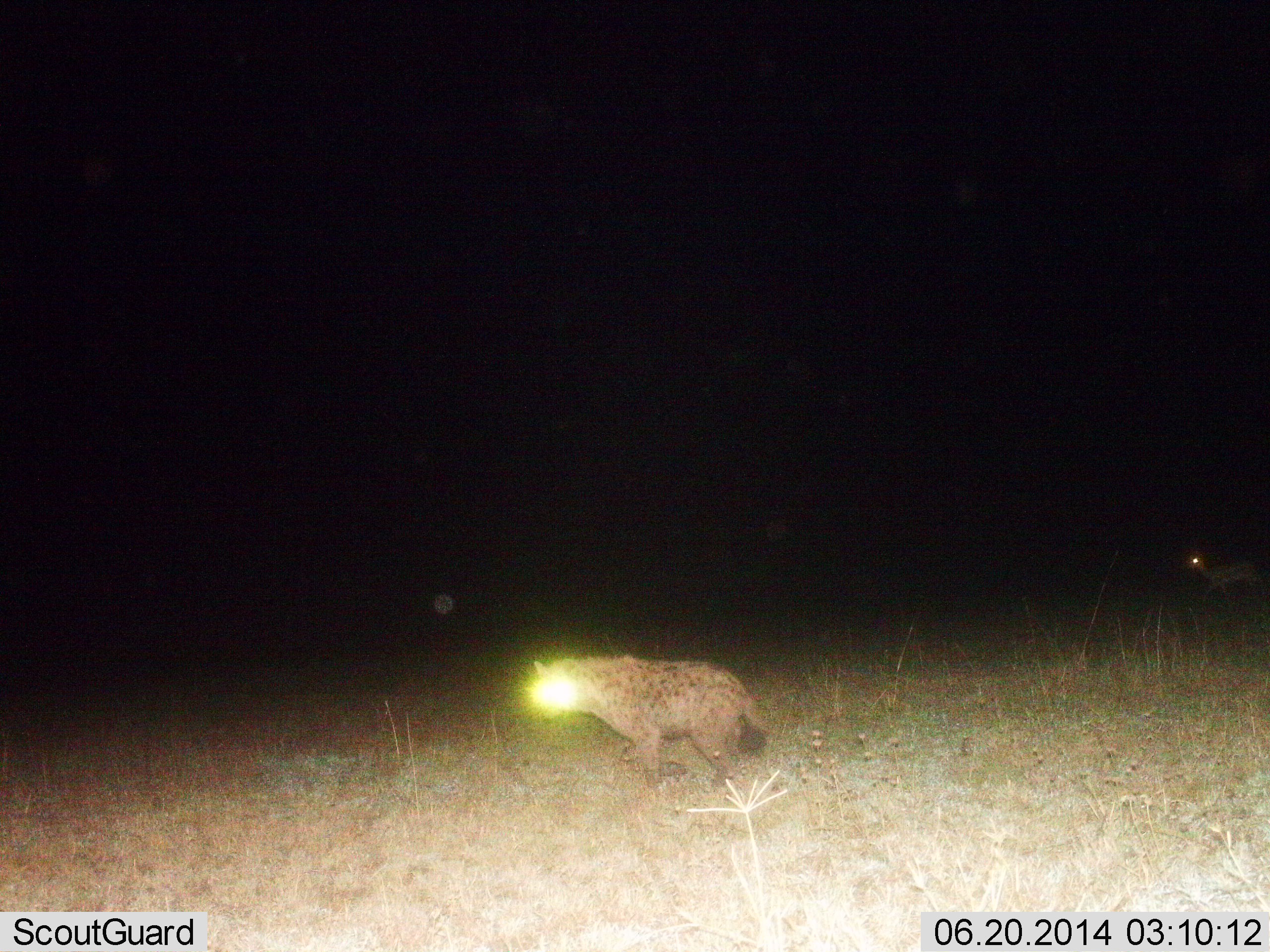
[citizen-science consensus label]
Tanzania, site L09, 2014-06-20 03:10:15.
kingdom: Animalia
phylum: Chordata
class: Mammalia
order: Carnivora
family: Hyaenidae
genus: Crocuta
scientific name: Crocuta crocuta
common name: spotted hyena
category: hyenaspotted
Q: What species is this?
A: Hyenaspotted (spotted hyena) (Crocuta crocuta).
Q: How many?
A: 1.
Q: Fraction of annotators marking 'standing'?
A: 35%.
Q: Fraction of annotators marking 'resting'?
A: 0%.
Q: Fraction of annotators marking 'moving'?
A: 65%.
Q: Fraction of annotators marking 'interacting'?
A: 4%.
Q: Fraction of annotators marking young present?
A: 2%.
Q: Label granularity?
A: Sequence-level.